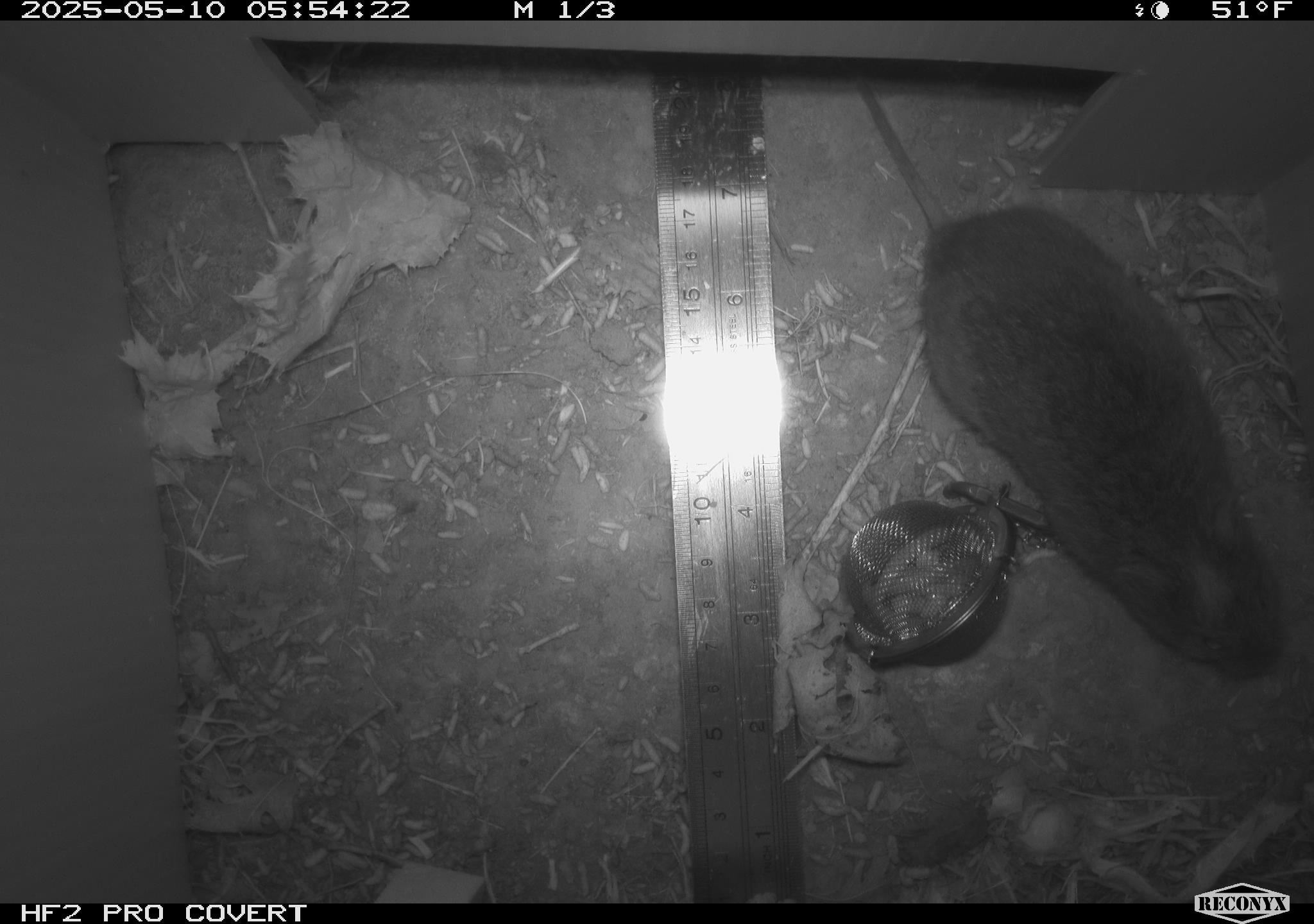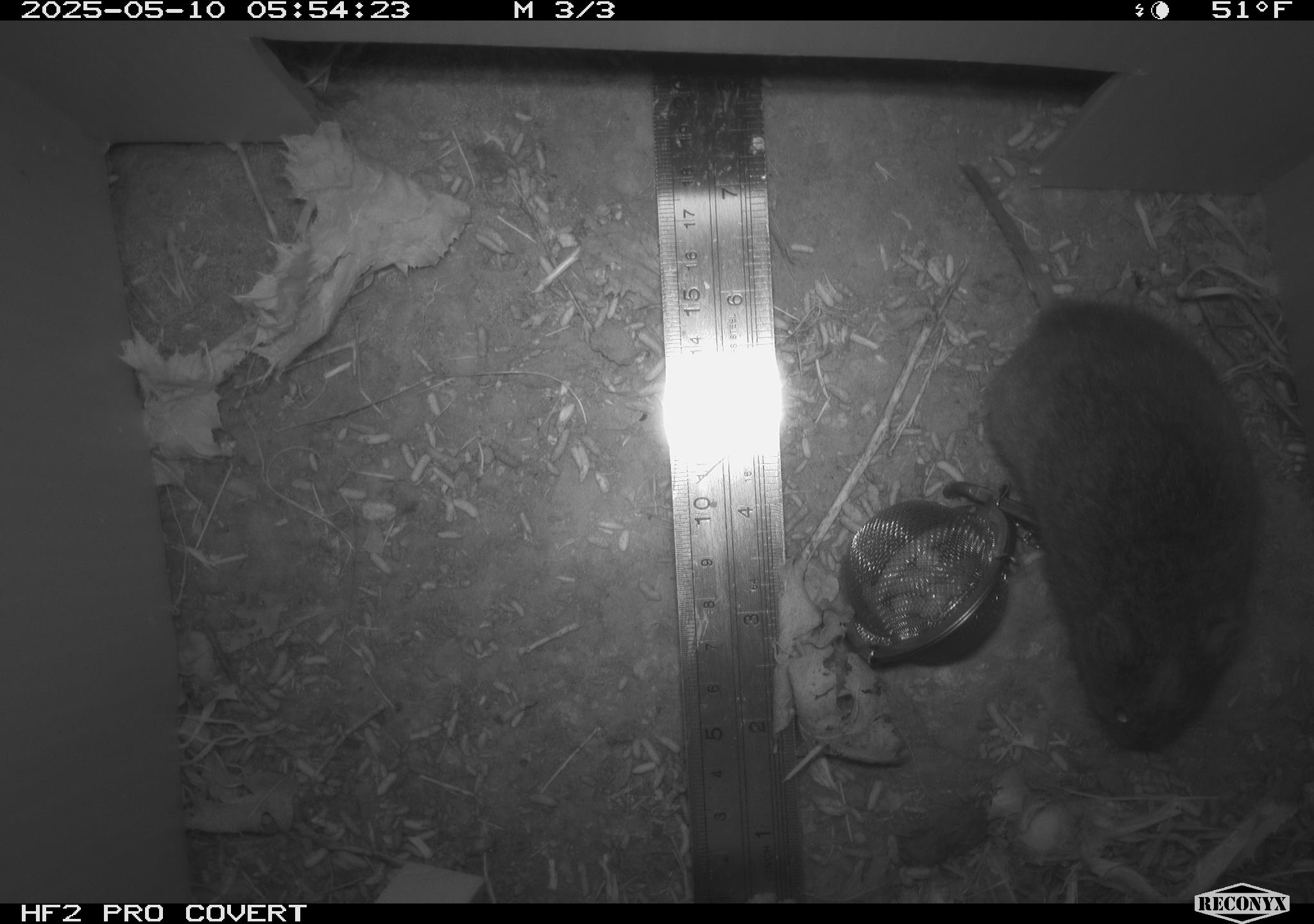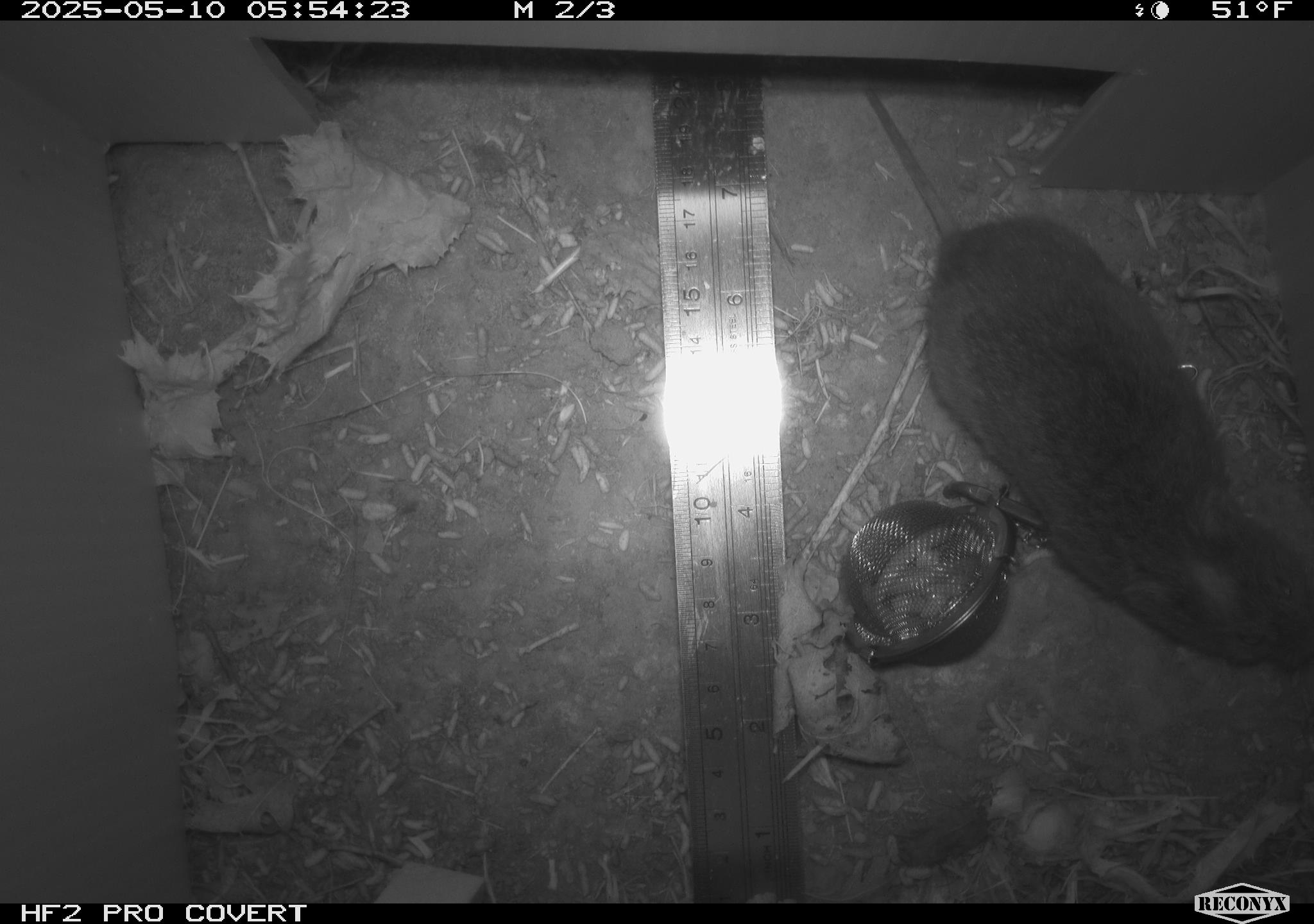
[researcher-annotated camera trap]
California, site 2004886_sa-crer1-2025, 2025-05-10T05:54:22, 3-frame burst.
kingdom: Animalia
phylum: Chordata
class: Mammalia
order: Rodentia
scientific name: Rodentia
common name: rodent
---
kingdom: Animalia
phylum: Chordata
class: Mammalia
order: Rodentia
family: Cricetidae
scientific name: Arvicolinae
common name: voles, lemmings, and muskrats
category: arvicolinae subfamily